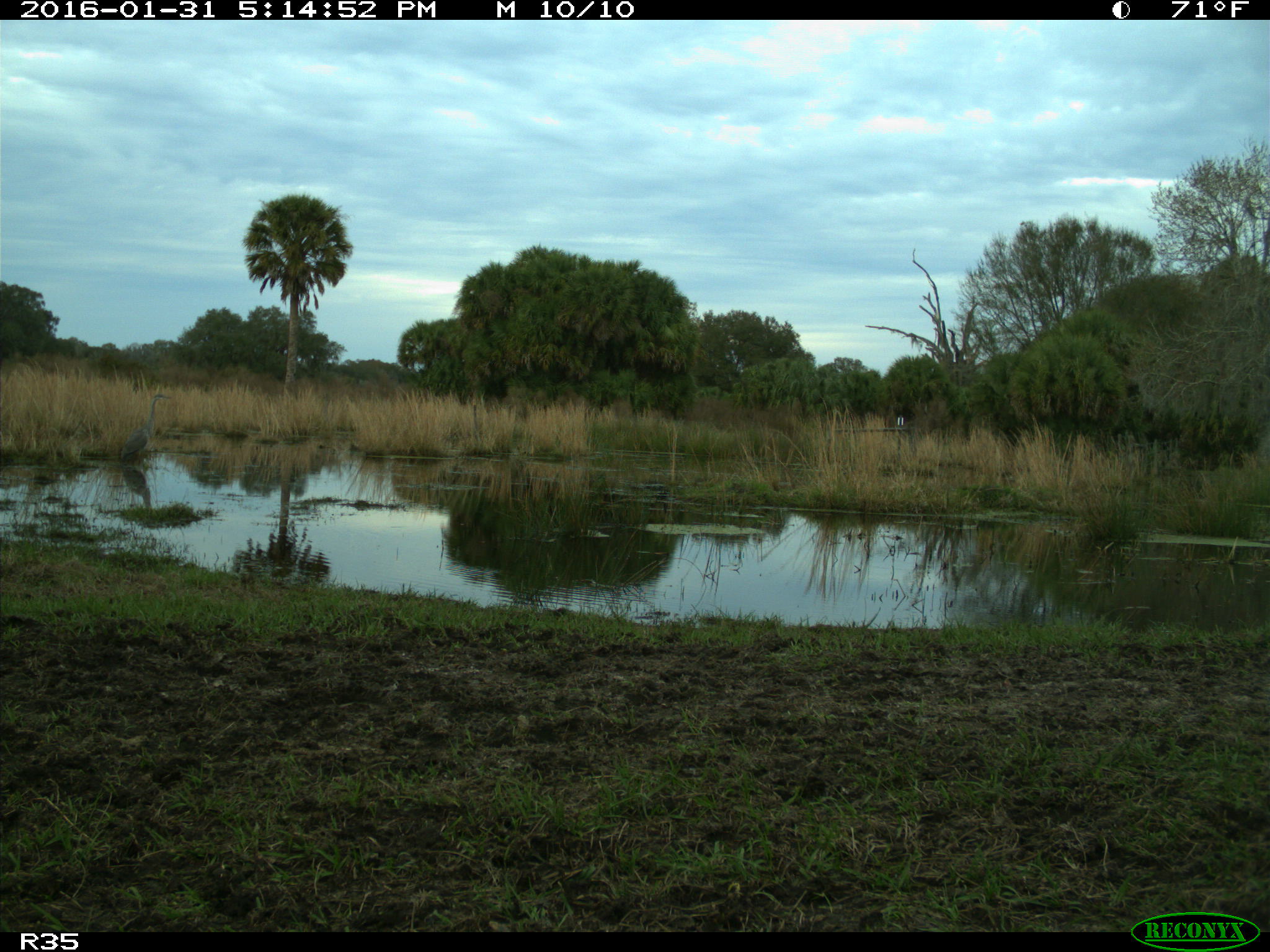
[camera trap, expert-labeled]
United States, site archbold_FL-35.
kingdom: Animalia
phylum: Chordata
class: Aves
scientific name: Aves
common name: birds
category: unidentified bird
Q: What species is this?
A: Unidentified bird (birds) (Aves).